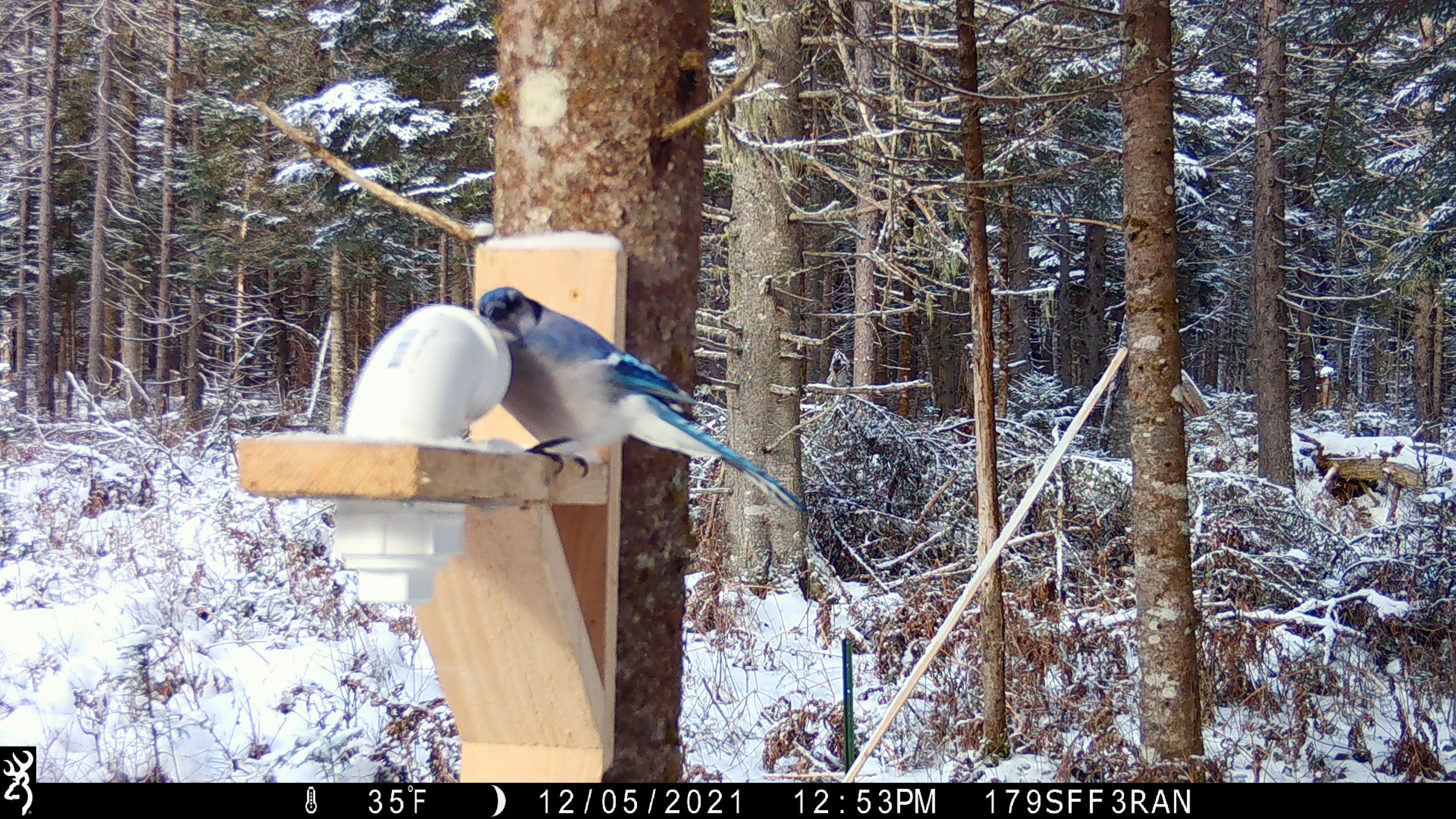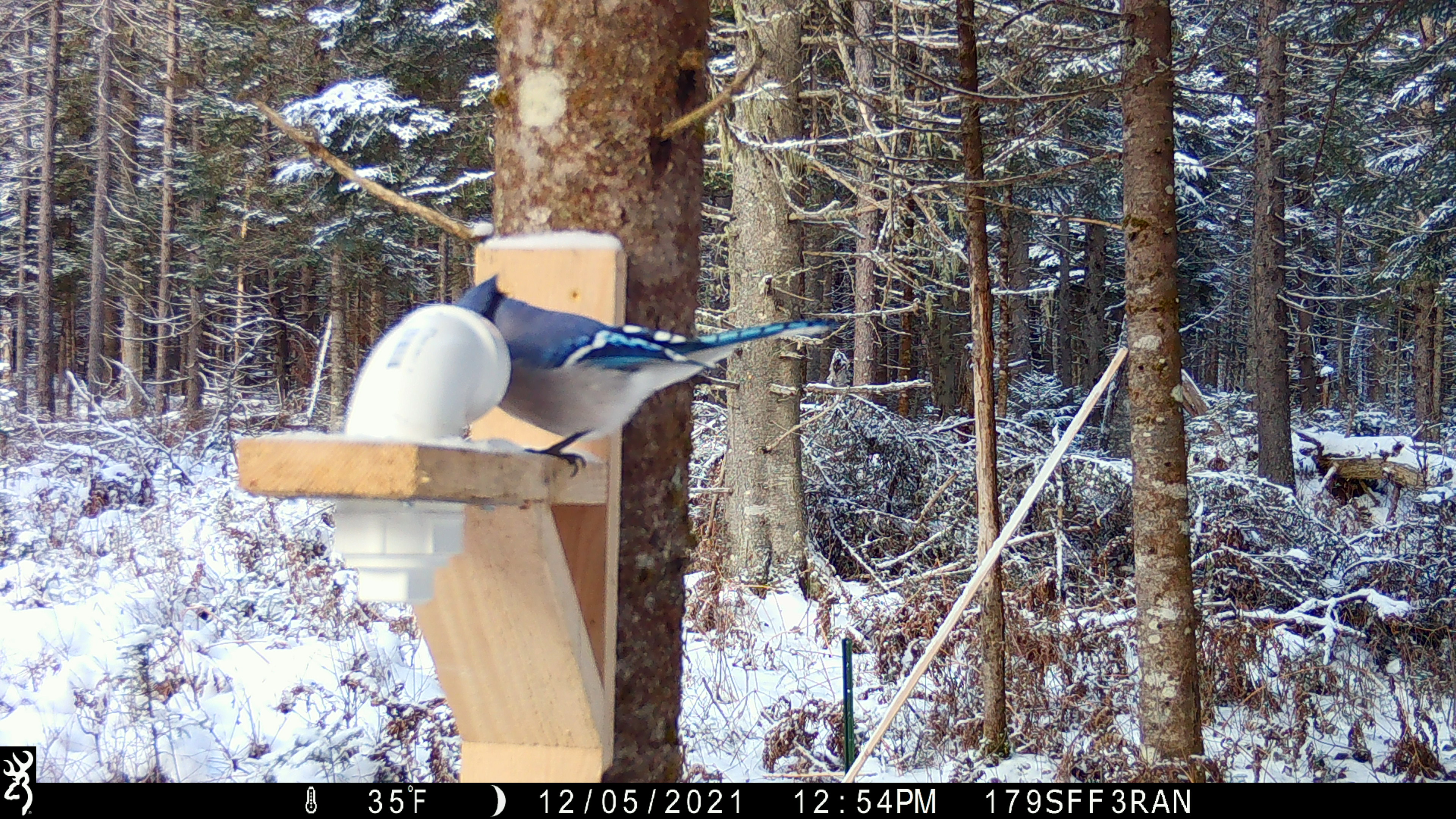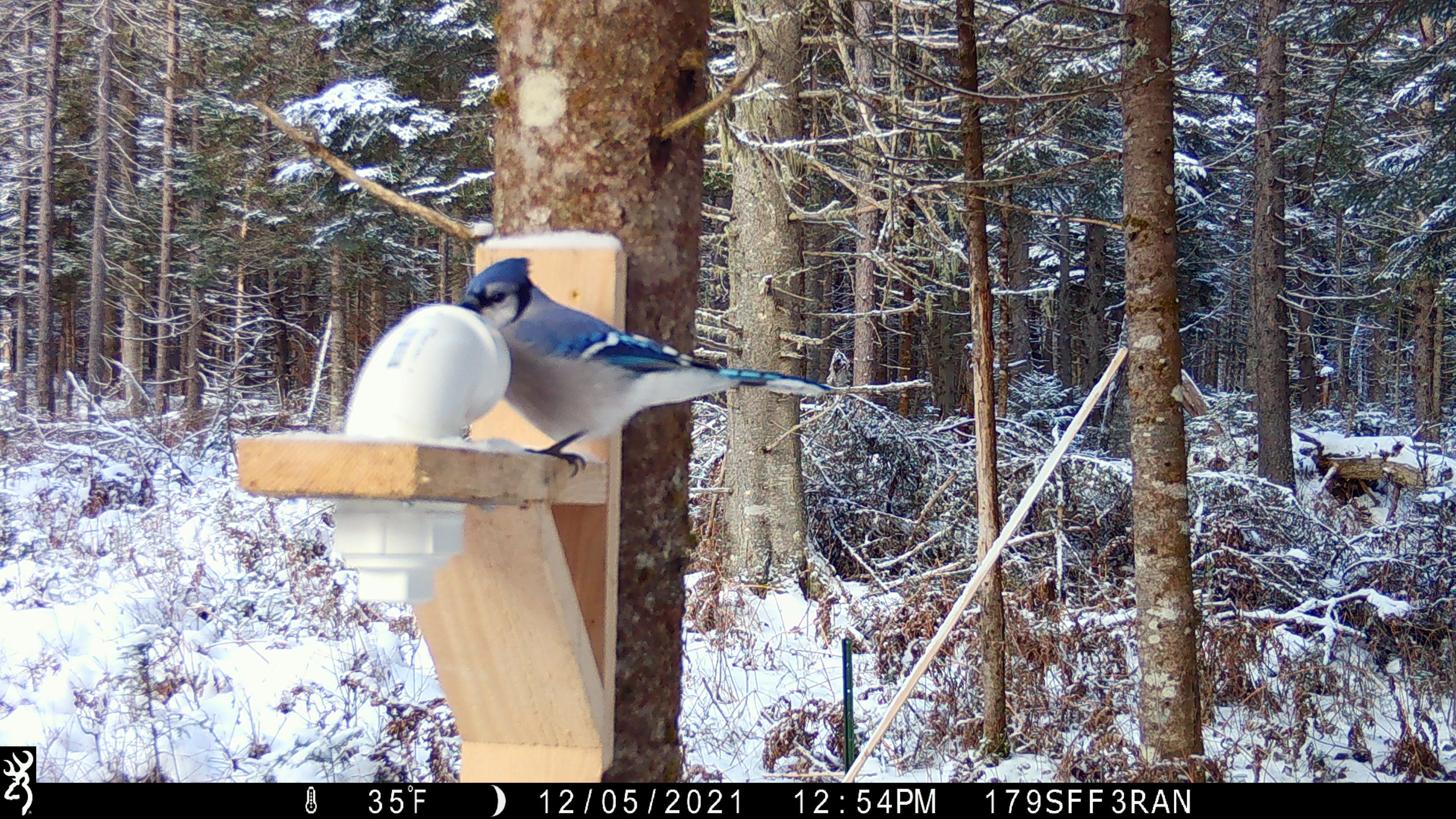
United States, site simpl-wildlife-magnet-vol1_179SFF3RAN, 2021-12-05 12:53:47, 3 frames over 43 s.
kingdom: Animalia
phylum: Chordata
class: Aves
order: Passeriformes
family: Corvidae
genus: Cyanocitta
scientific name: Cyanocitta cristata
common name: blue jay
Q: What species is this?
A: Blue jay (Cyanocitta cristata).